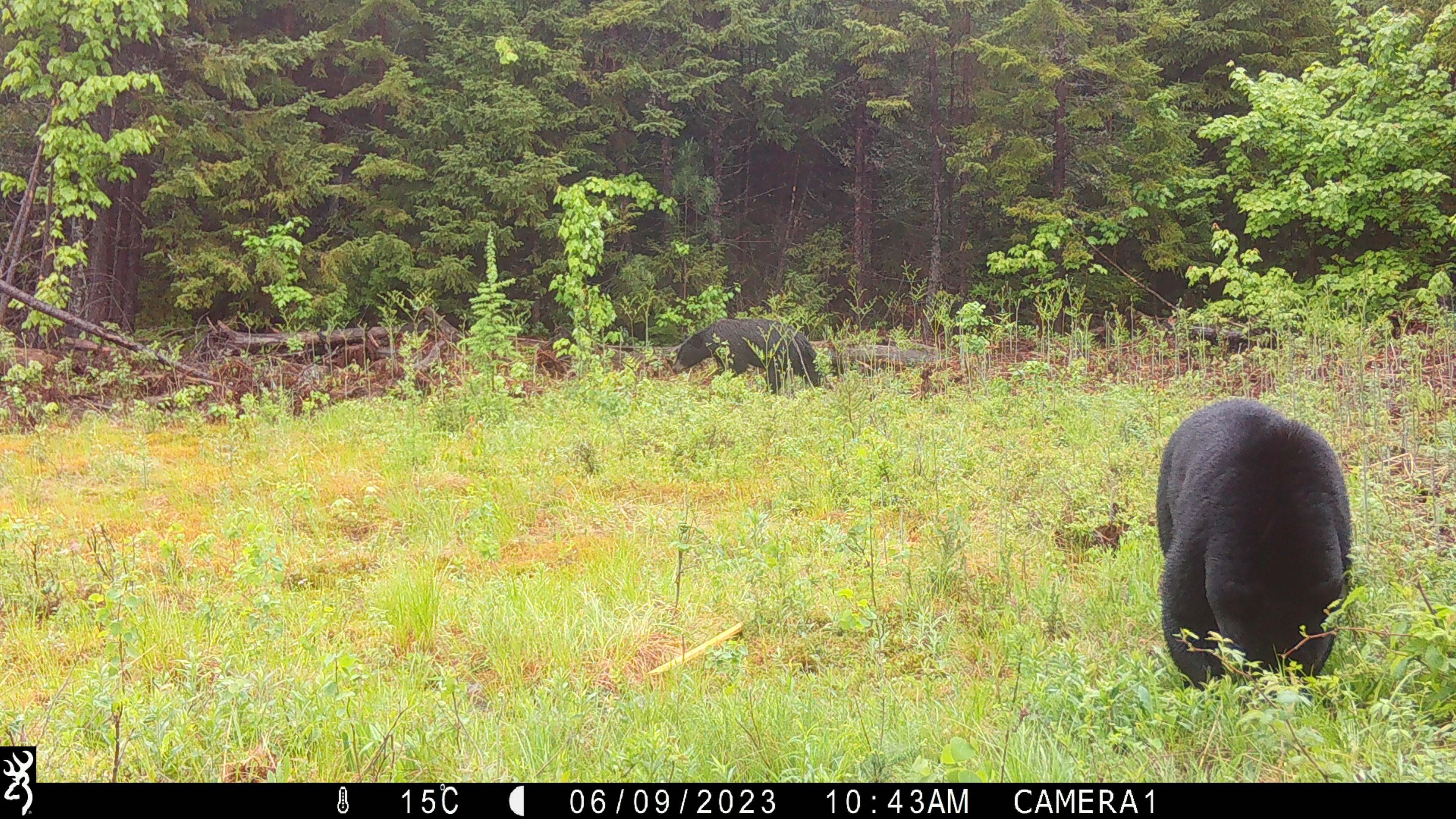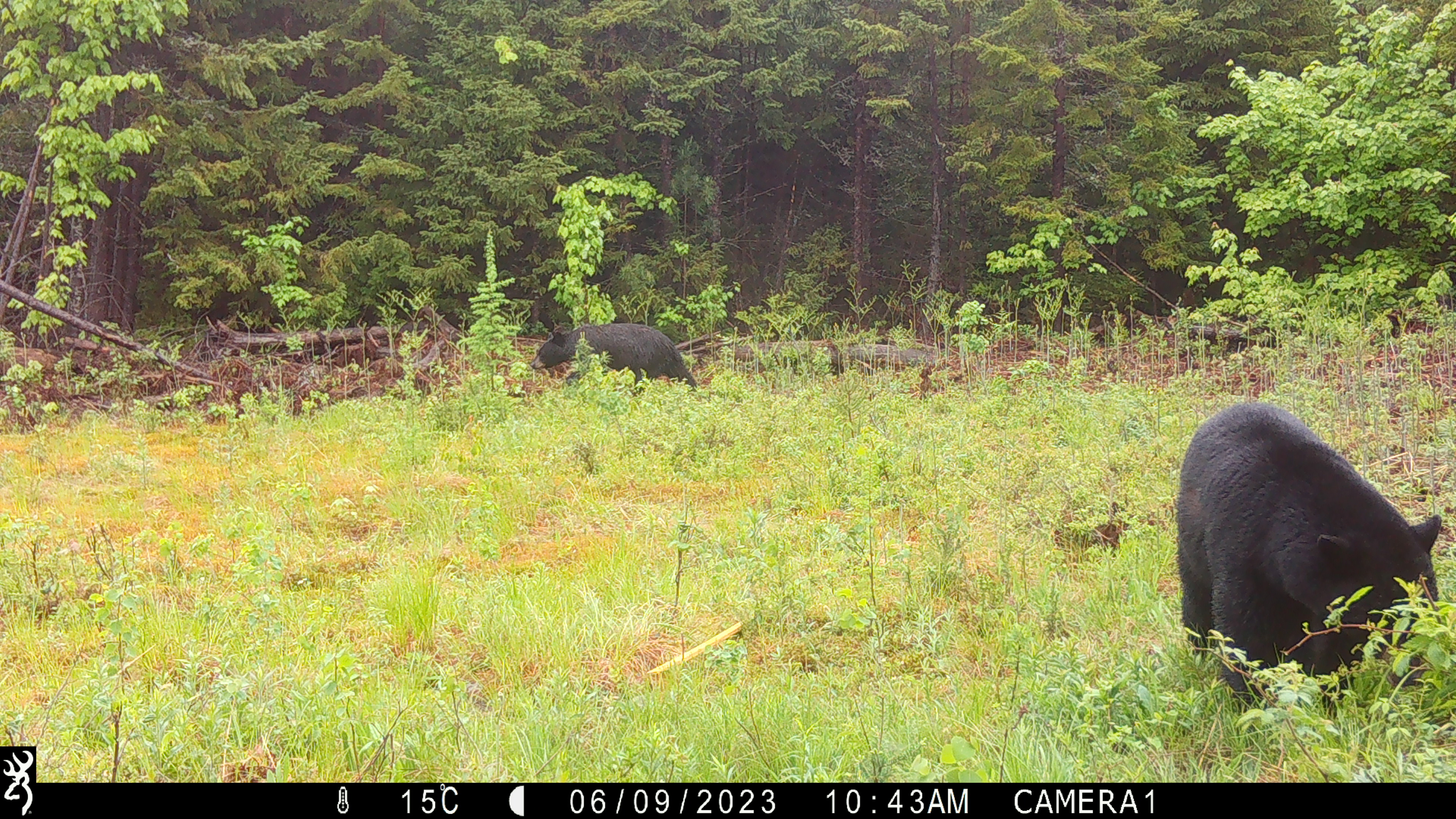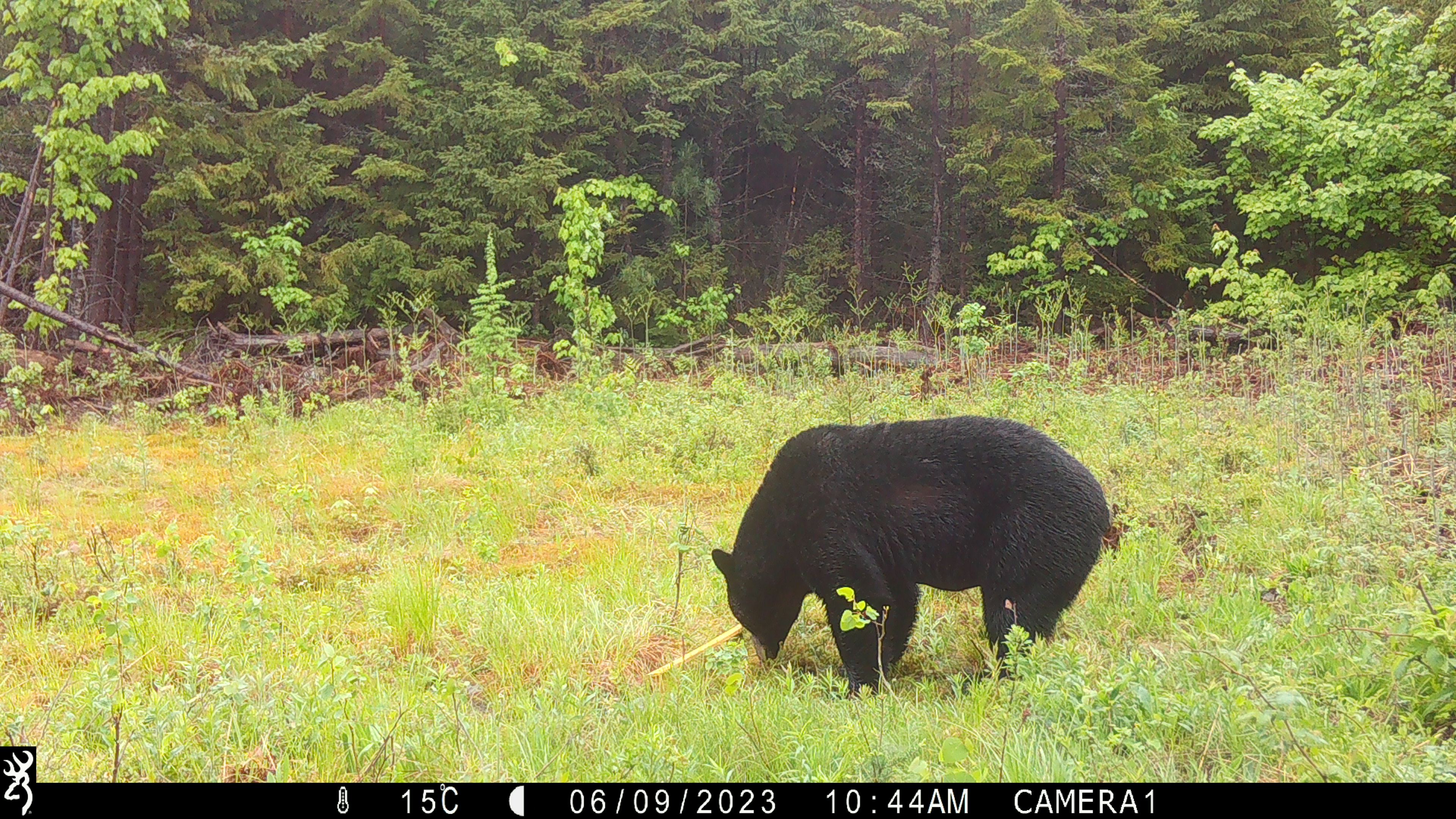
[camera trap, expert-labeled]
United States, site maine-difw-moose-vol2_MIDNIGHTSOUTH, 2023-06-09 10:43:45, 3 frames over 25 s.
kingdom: Animalia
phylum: Chordata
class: Mammalia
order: Carnivora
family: Ursidae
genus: Ursus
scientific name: Ursus americanus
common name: black bear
Black bear (Ursus americanus).